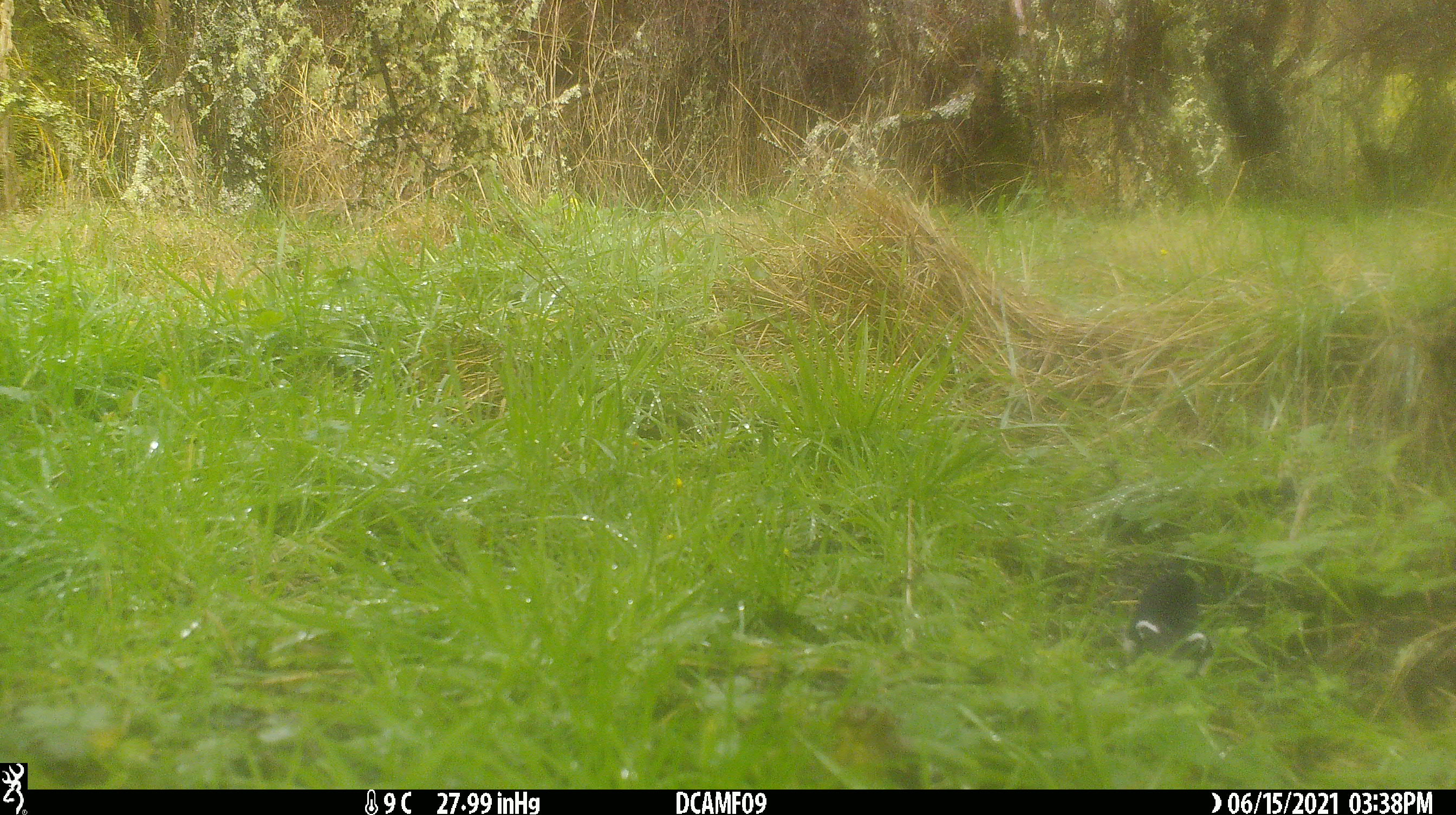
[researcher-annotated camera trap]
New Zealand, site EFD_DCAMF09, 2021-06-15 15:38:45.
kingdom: Animalia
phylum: Chordata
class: Aves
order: Passeriformes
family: Petroicidae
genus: Petroica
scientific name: Petroica macrocephala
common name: tomtit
Tomtit (Petroica macrocephala).